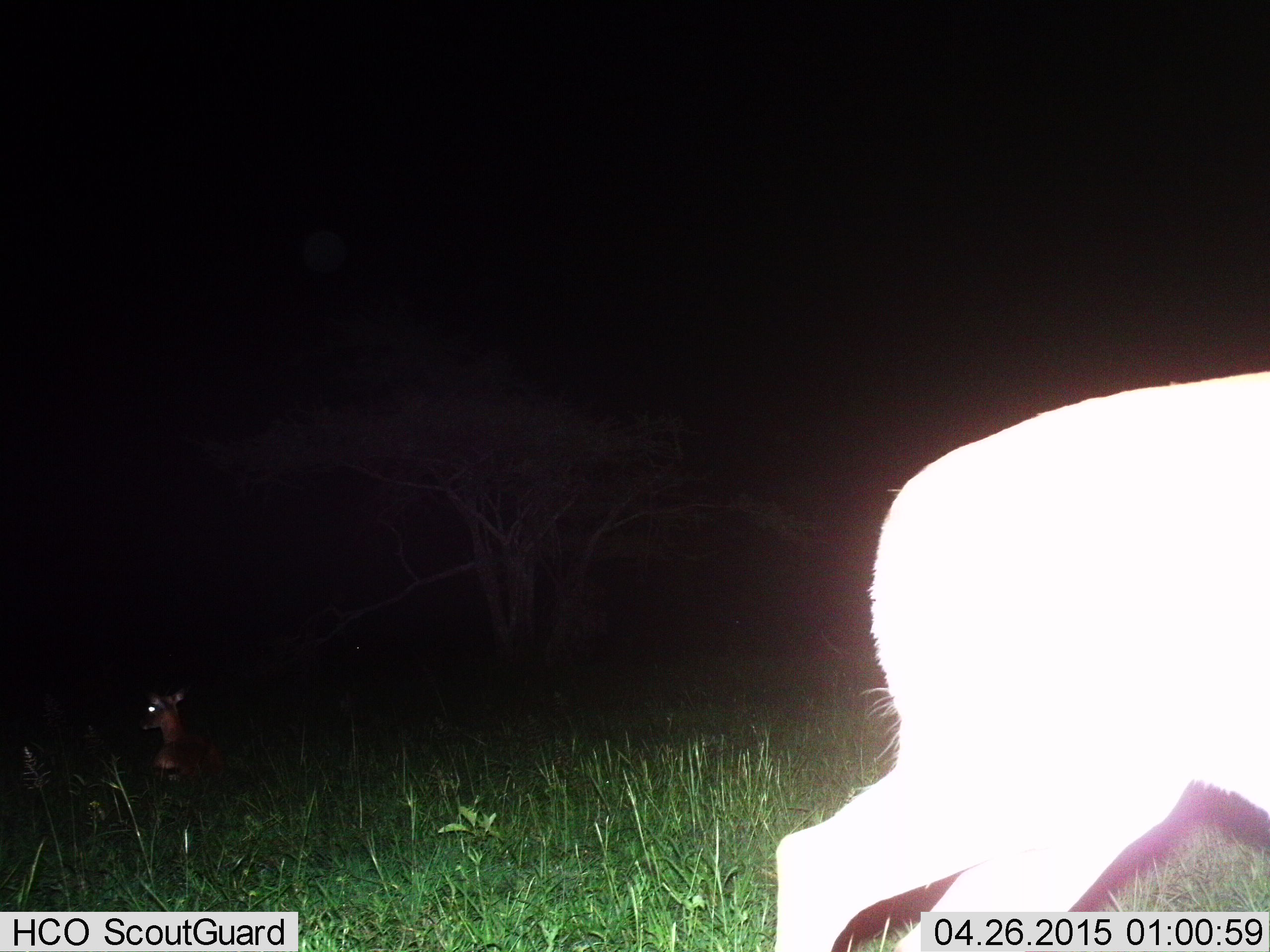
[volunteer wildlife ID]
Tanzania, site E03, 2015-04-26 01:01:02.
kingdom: Animalia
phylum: Chordata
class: Mammalia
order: Artiodactyla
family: Bovidae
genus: Madoqua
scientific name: Madoqua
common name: dikdik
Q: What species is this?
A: Dikdik (Madoqua).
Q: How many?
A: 1.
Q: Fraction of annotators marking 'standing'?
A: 33%.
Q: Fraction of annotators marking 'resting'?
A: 67%.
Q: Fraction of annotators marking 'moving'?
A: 33%.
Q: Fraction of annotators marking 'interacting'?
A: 0%.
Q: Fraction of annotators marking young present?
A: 0%.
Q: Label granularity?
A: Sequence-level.